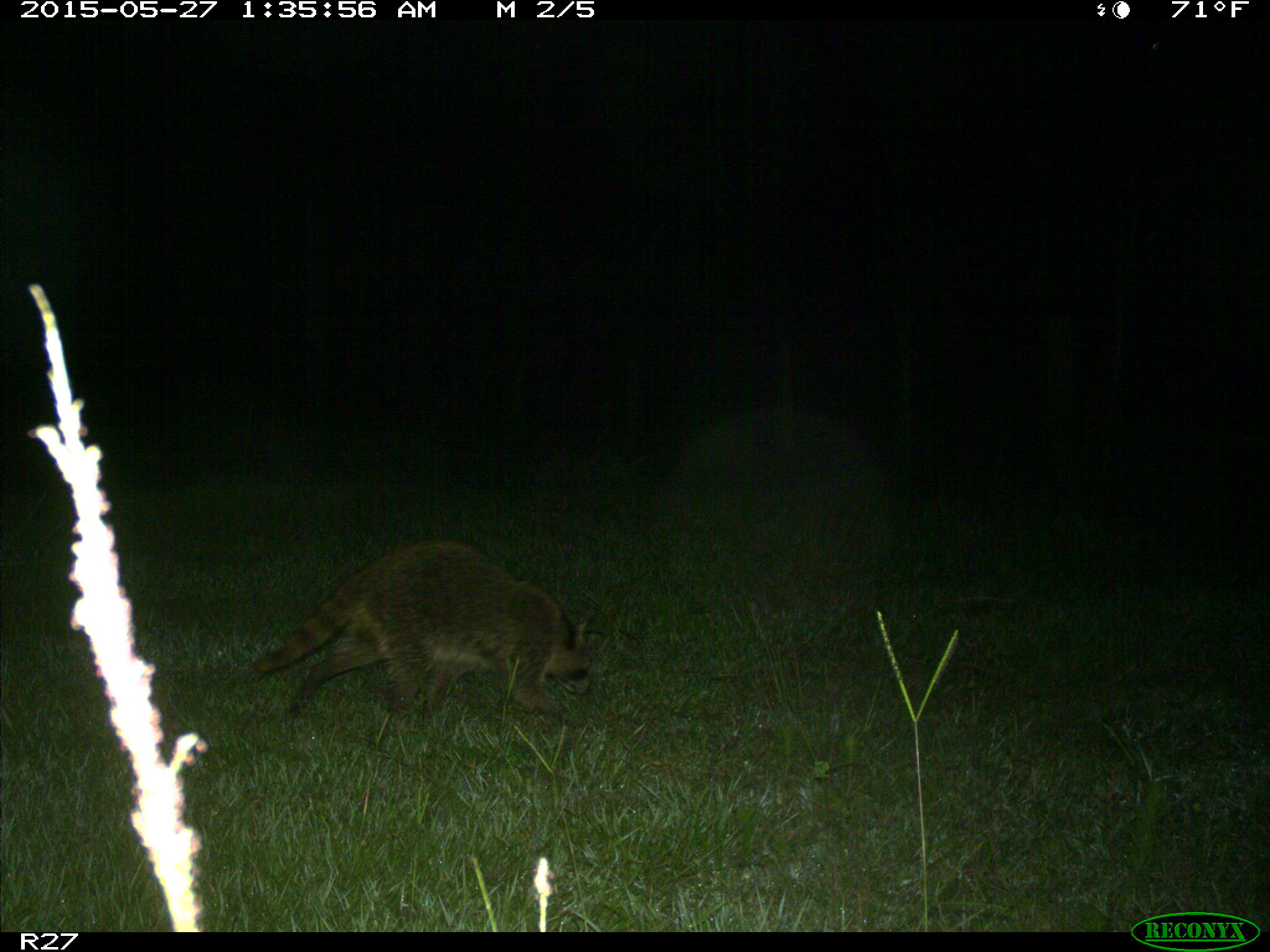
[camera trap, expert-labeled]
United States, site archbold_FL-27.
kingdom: Animalia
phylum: Chordata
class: Mammalia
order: Carnivora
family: Procyonidae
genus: Procyon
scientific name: Procyon lotor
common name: common raccoon